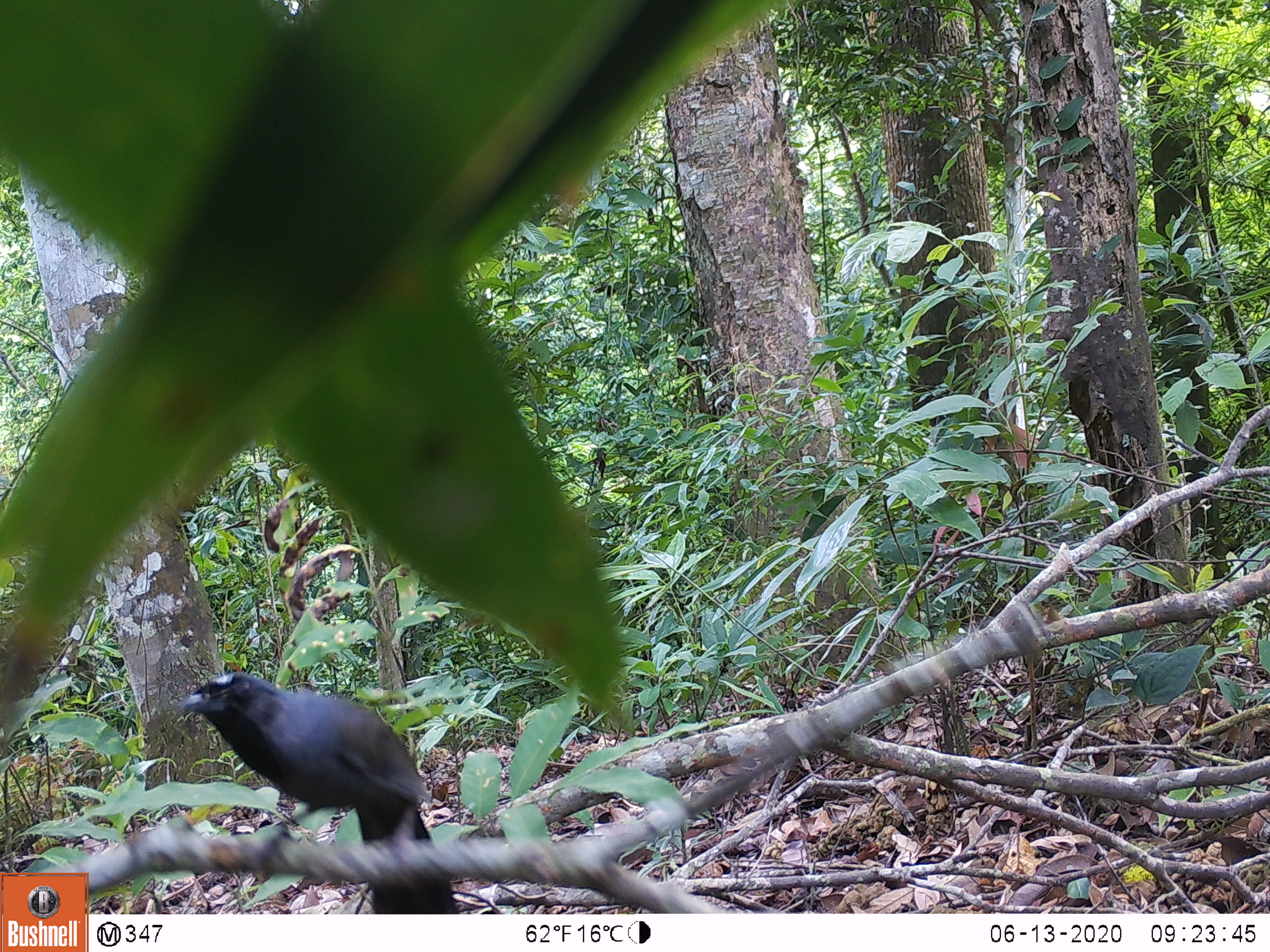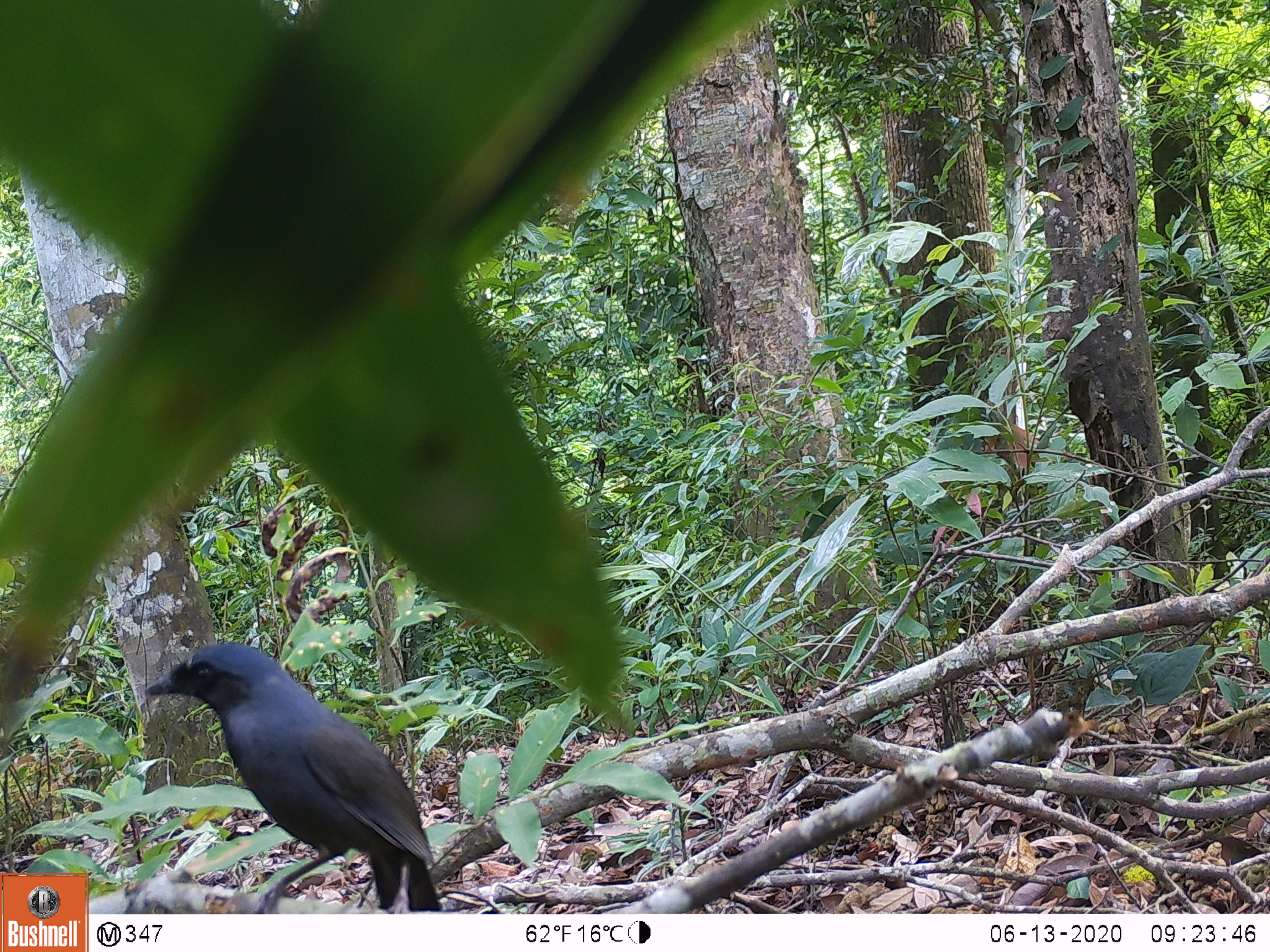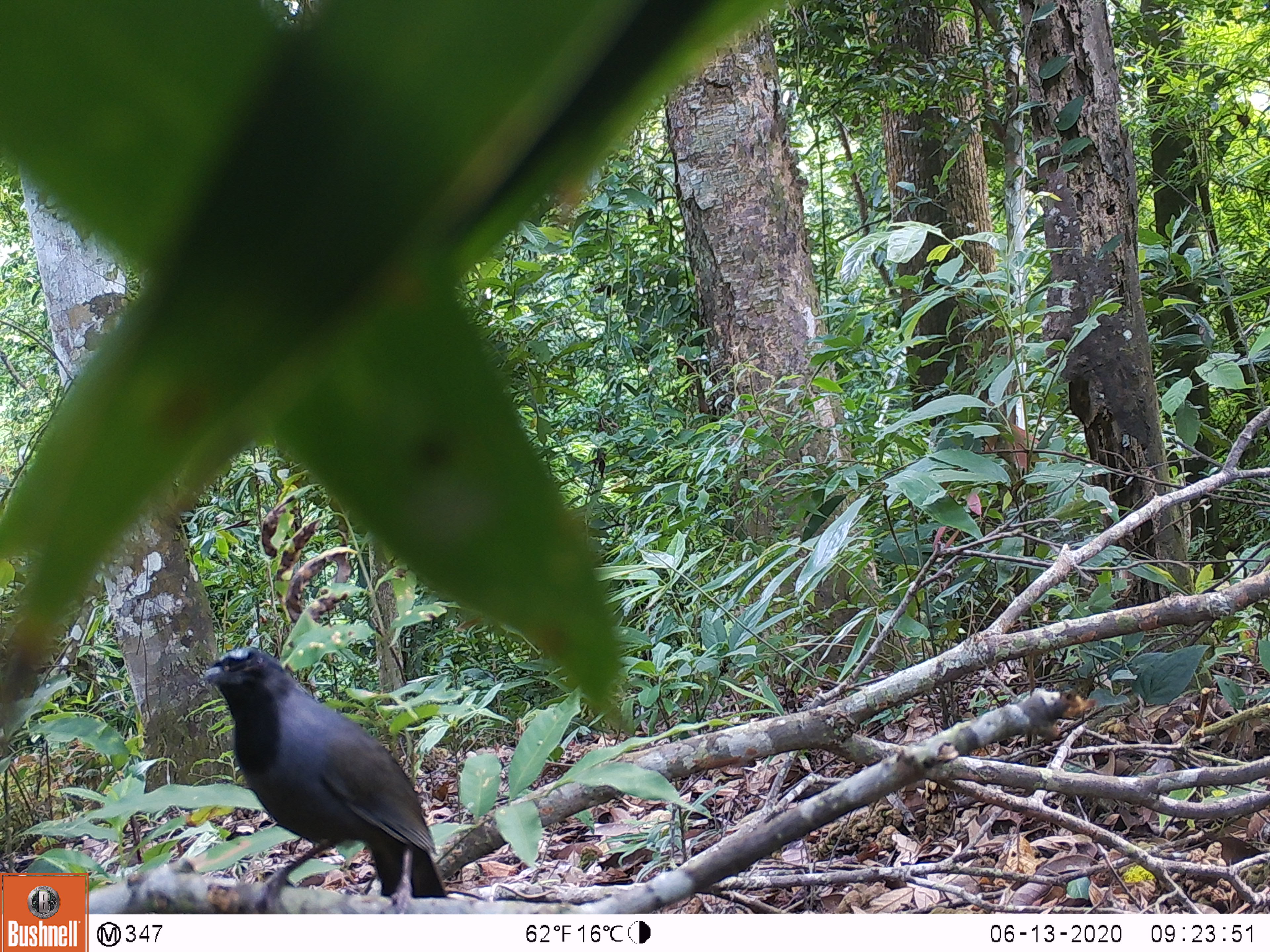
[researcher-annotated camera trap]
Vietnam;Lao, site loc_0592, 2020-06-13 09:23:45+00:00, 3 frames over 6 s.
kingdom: Animalia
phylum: Chordata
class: Aves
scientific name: Aves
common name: bird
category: unidentified bird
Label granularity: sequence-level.